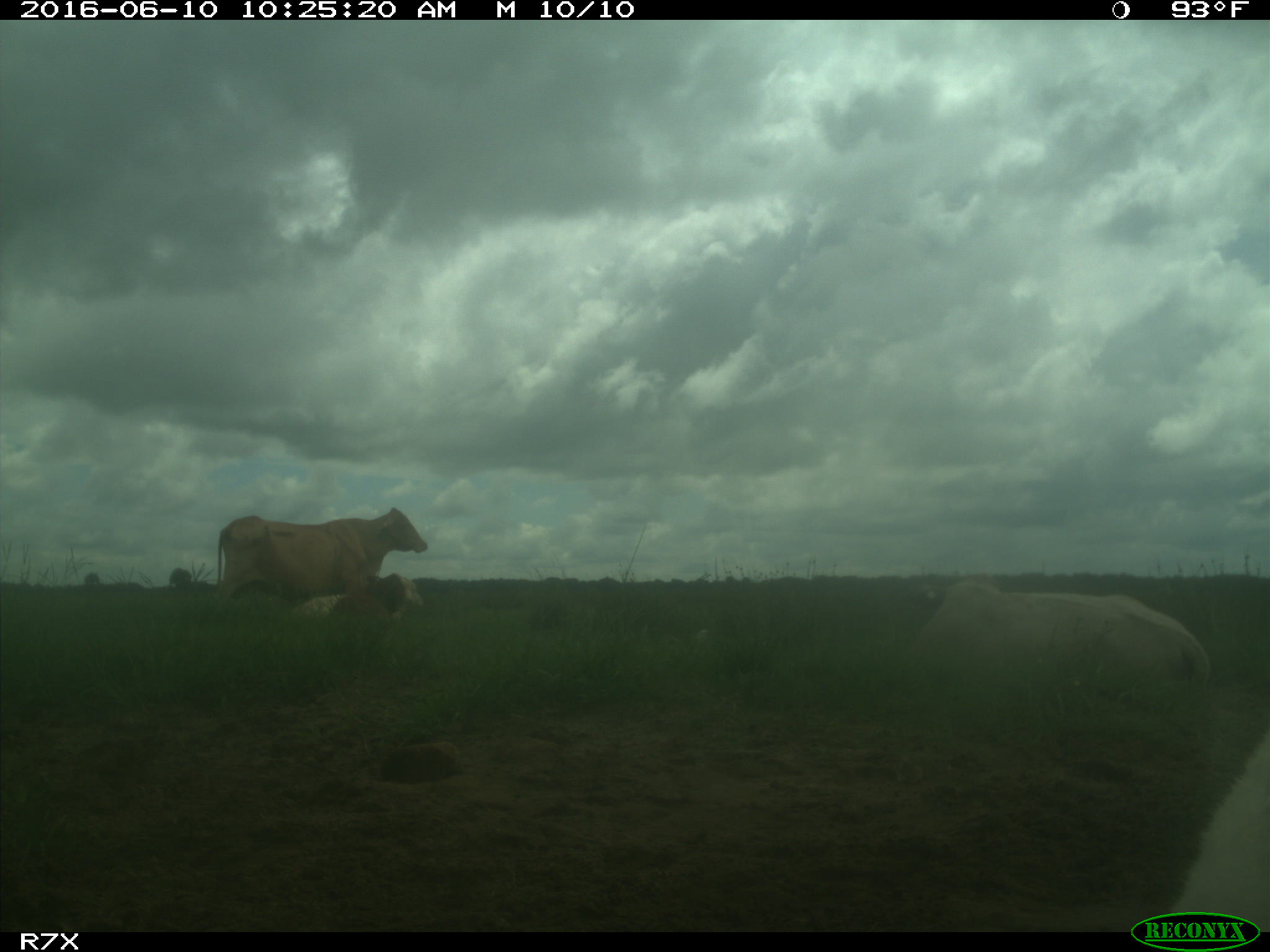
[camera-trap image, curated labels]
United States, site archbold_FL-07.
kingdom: Animalia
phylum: Chordata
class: Mammalia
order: Artiodactyla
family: Bovidae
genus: Bos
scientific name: Bos taurus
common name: domestic cow